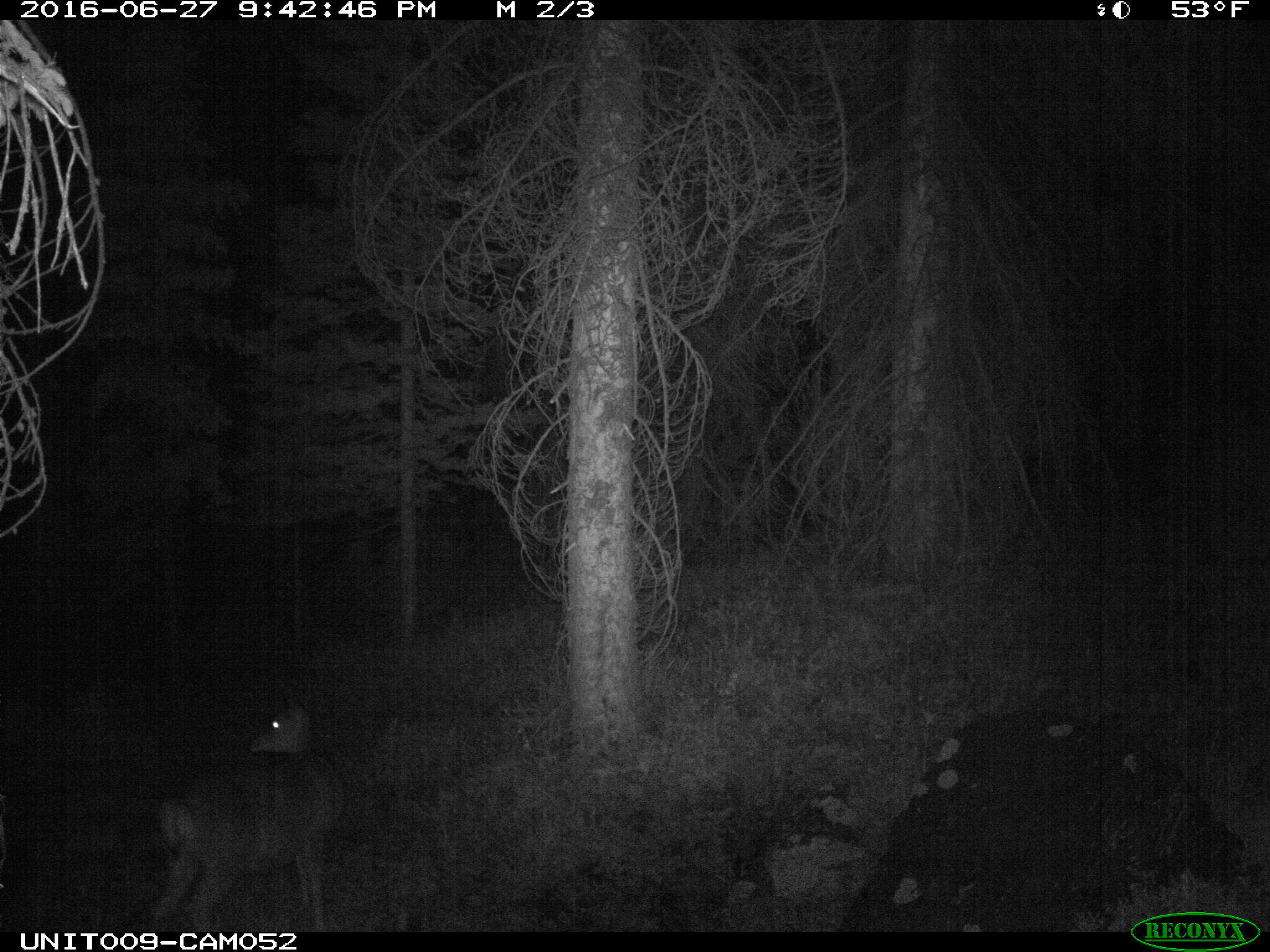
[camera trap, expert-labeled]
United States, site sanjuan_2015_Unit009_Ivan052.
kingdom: Animalia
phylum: Chordata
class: Mammalia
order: Artiodactyla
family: Cervidae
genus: Odocoileus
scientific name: Odocoileus hemionus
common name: mule deer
Odocoileus hemionus (mule deer).